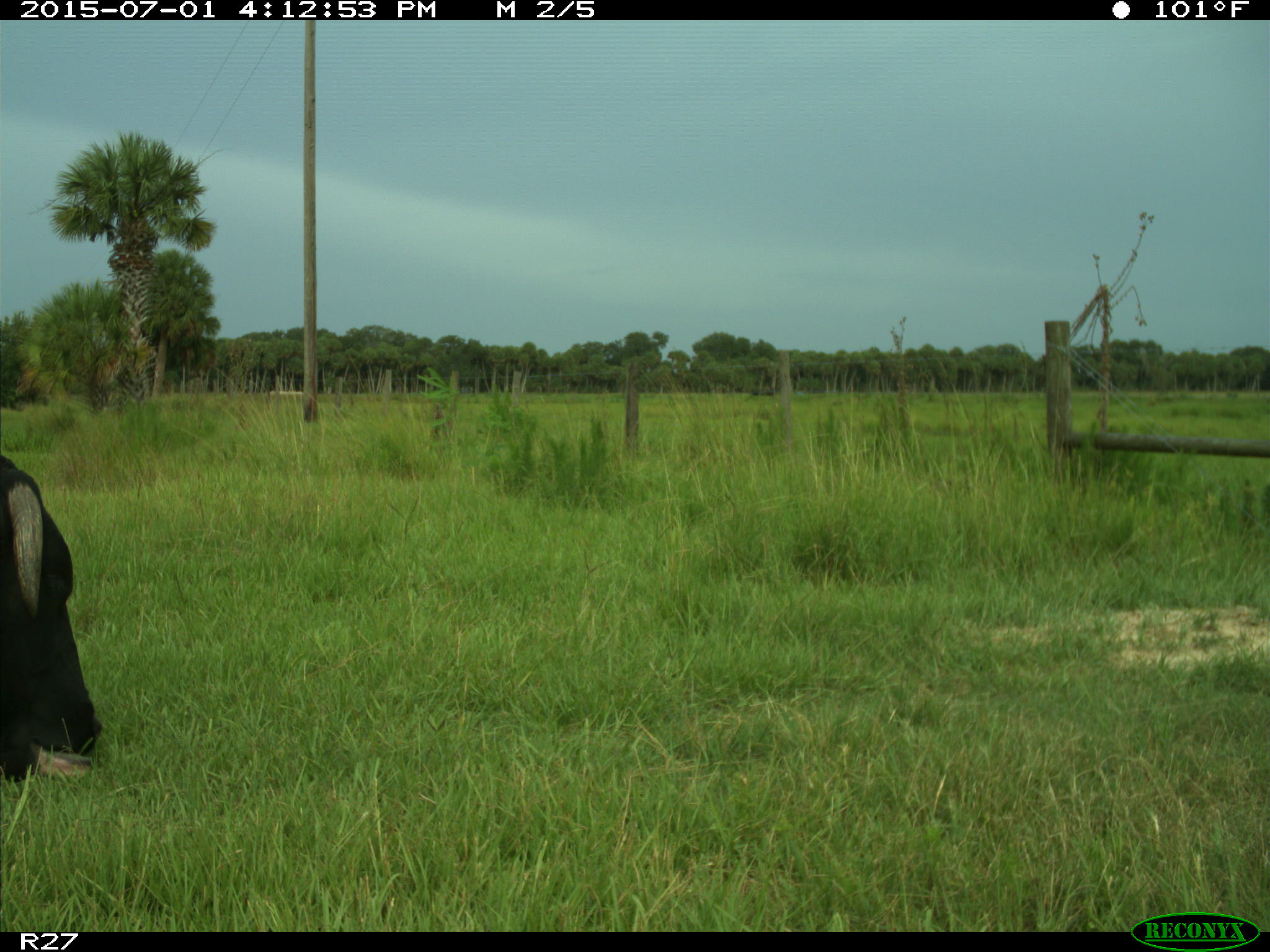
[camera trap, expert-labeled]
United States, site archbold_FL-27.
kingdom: Animalia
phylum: Chordata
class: Mammalia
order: Artiodactyla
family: Bovidae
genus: Bos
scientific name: Bos taurus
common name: domestic cow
Bos taurus (domestic cow).